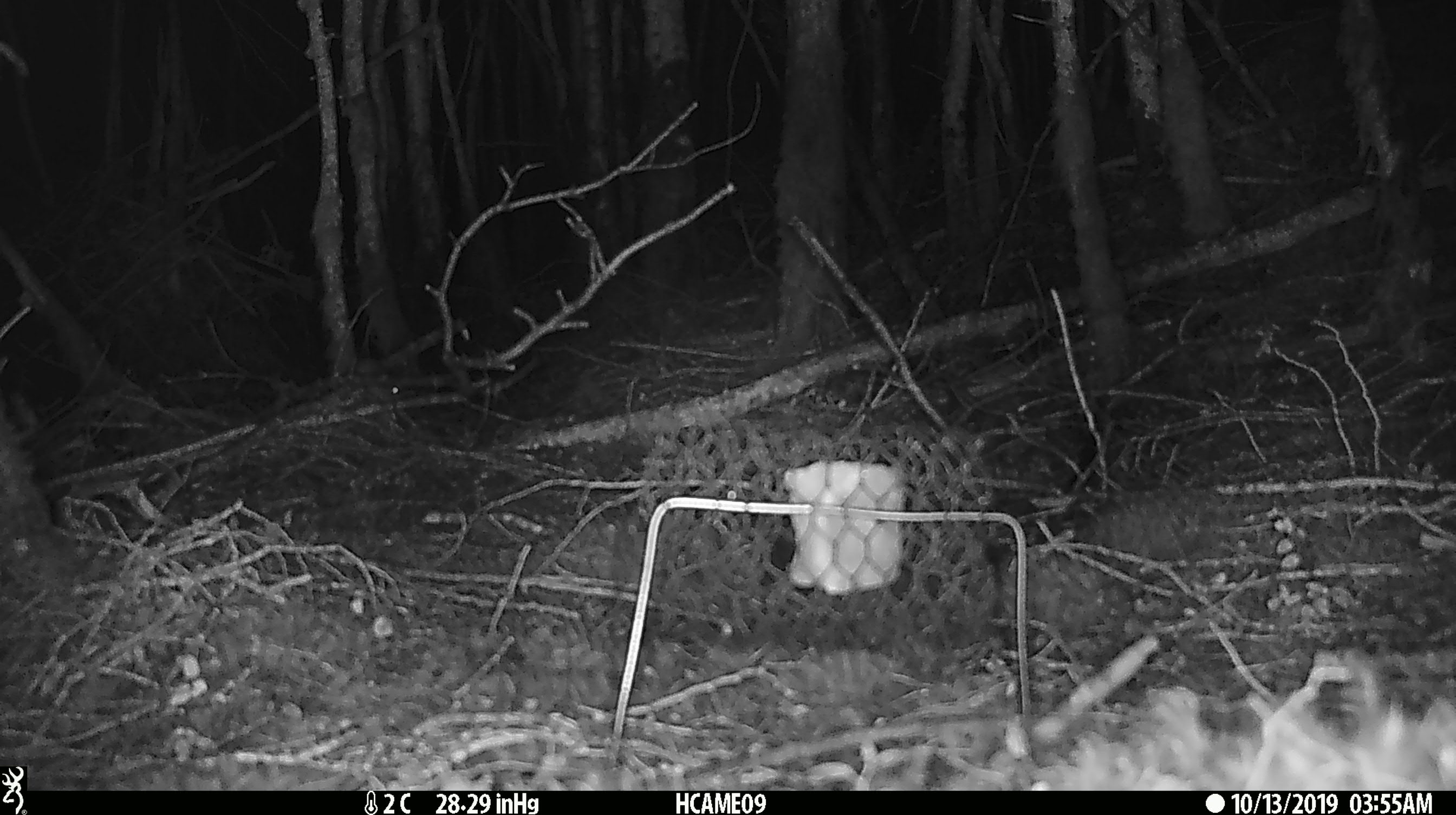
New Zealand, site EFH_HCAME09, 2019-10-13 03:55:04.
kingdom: Animalia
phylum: Chordata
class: Mammalia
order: Rodentia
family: Muridae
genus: Mus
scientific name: Mus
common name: mouse